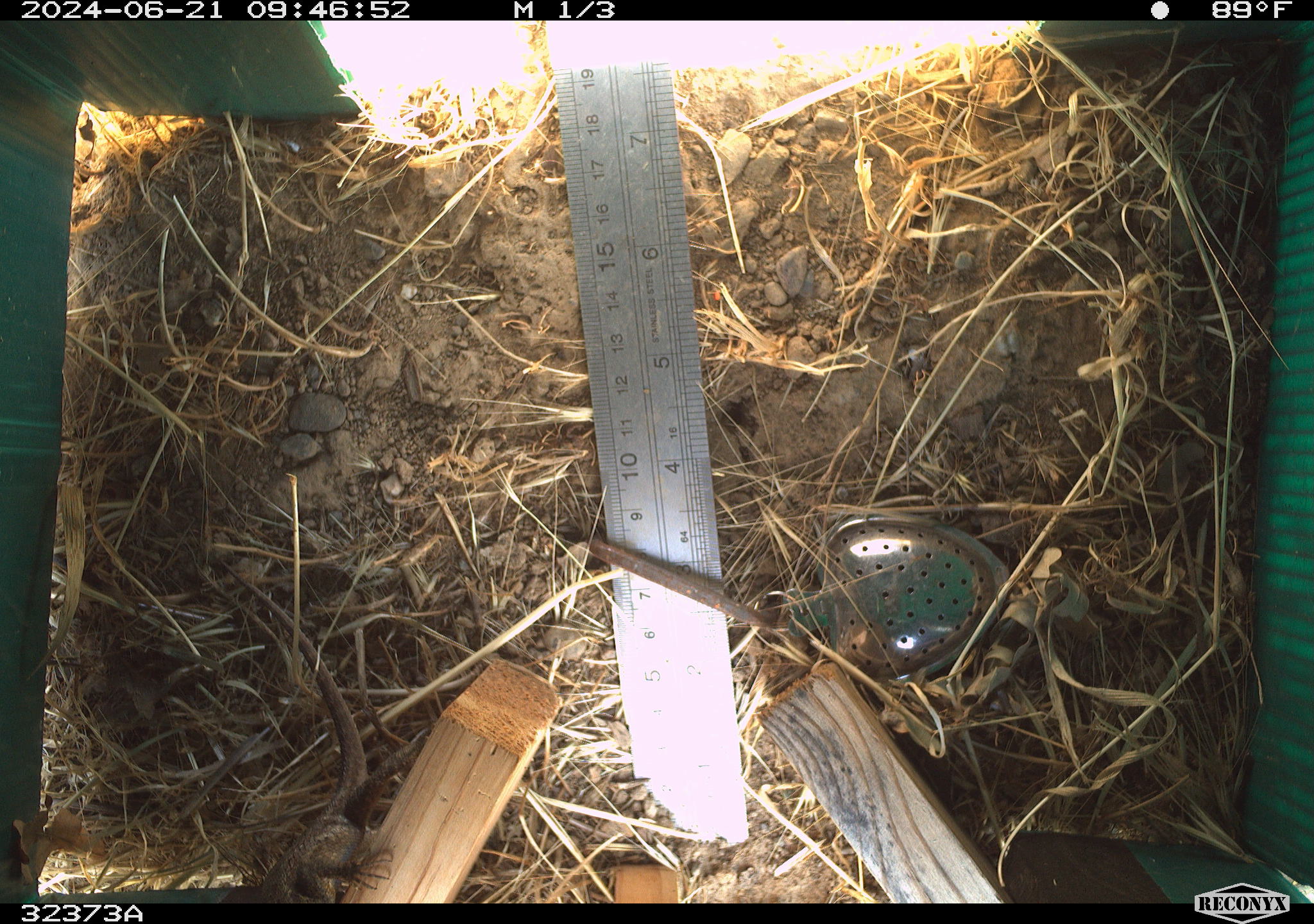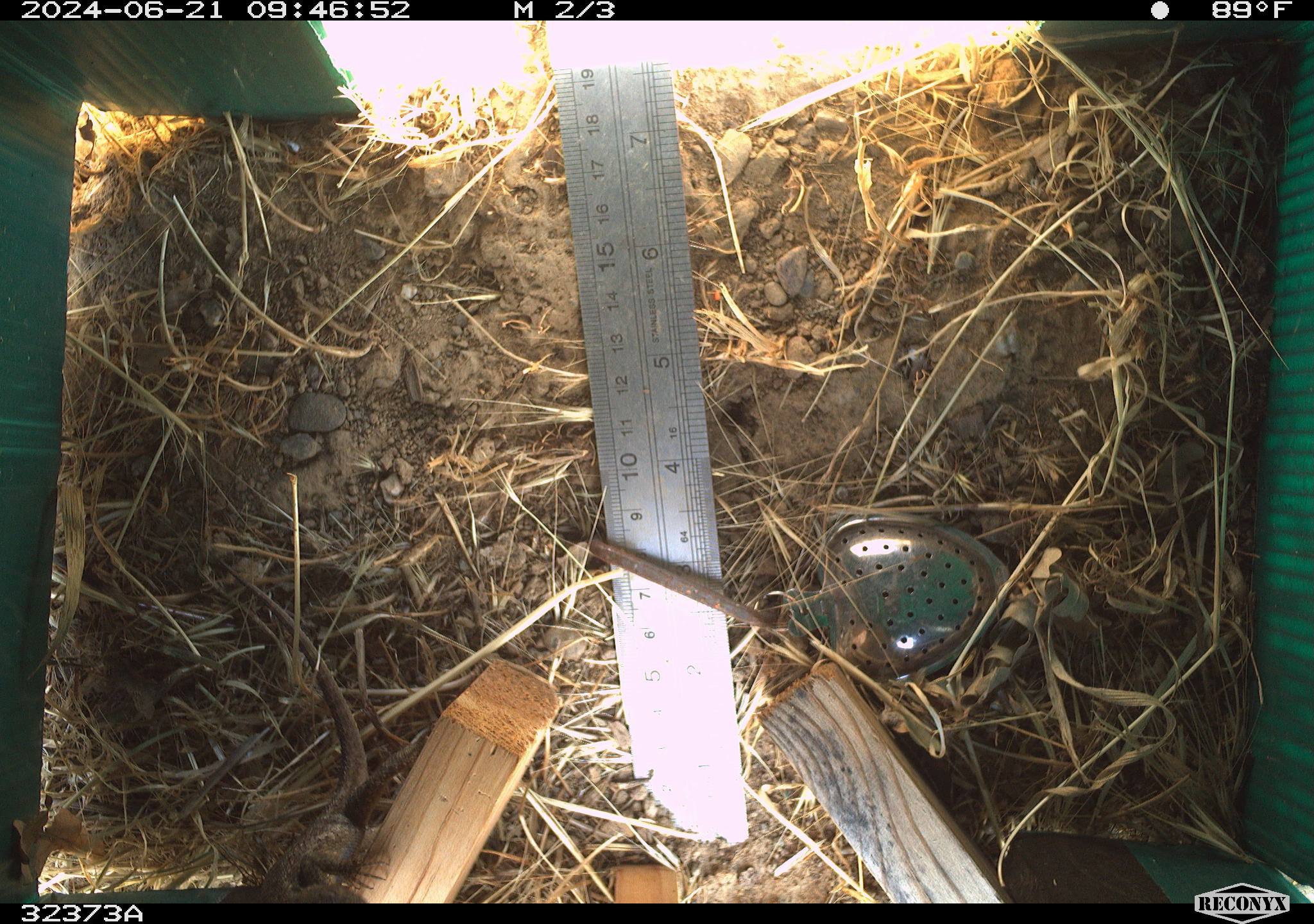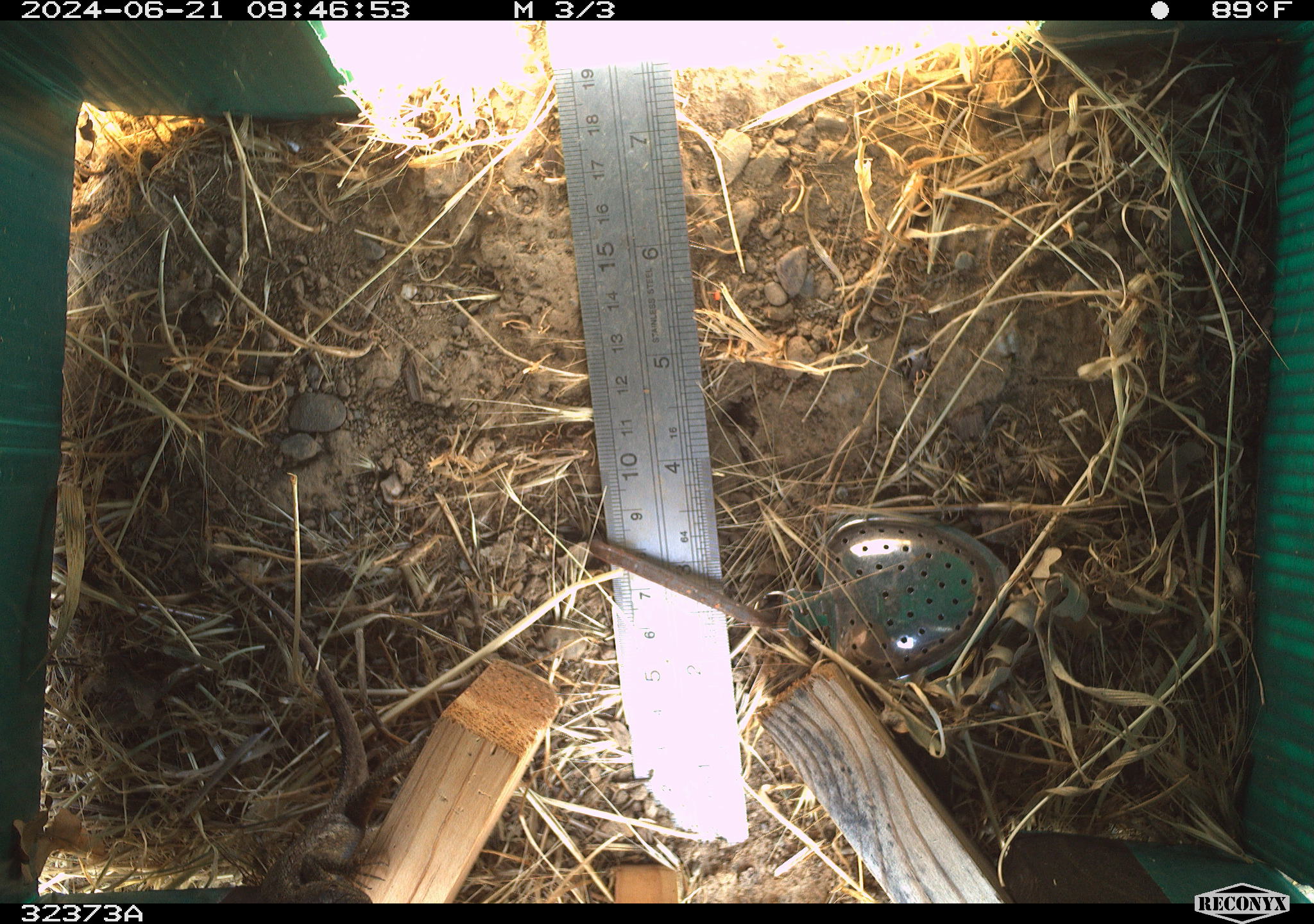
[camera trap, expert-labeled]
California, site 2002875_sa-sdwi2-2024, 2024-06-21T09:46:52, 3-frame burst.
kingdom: Animalia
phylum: Chordata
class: Reptilia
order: Squamata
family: Phrynosomatidae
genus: Sceloporus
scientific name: Sceloporus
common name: spiny lizards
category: sceloporus species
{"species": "sceloporus species (spiny lizards) (Sceloporus)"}